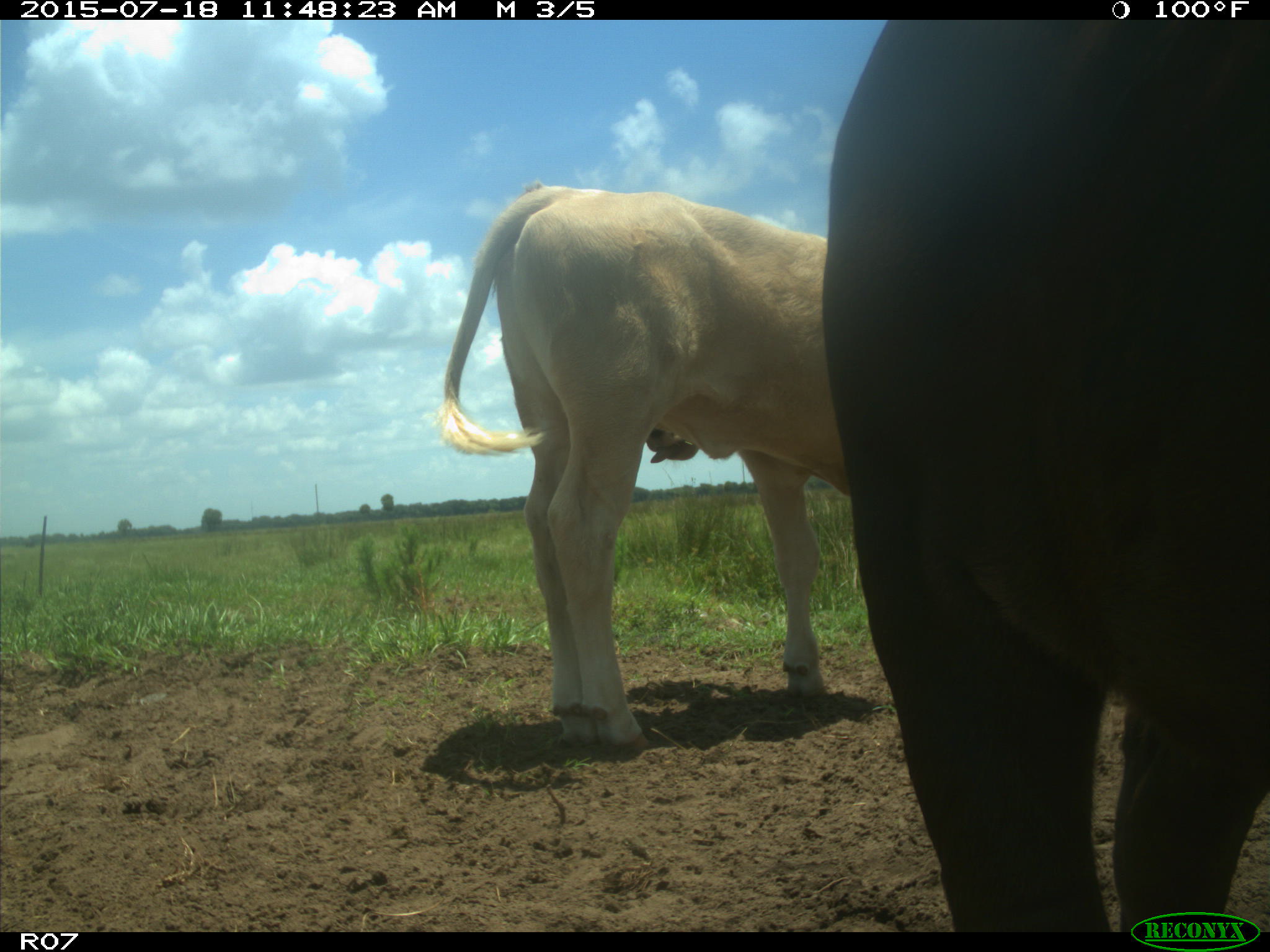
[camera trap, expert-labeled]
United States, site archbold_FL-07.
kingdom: Animalia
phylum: Chordata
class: Mammalia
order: Artiodactyla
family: Bovidae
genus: Bos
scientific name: Bos taurus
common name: domestic cow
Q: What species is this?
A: Bos taurus (domestic cow).